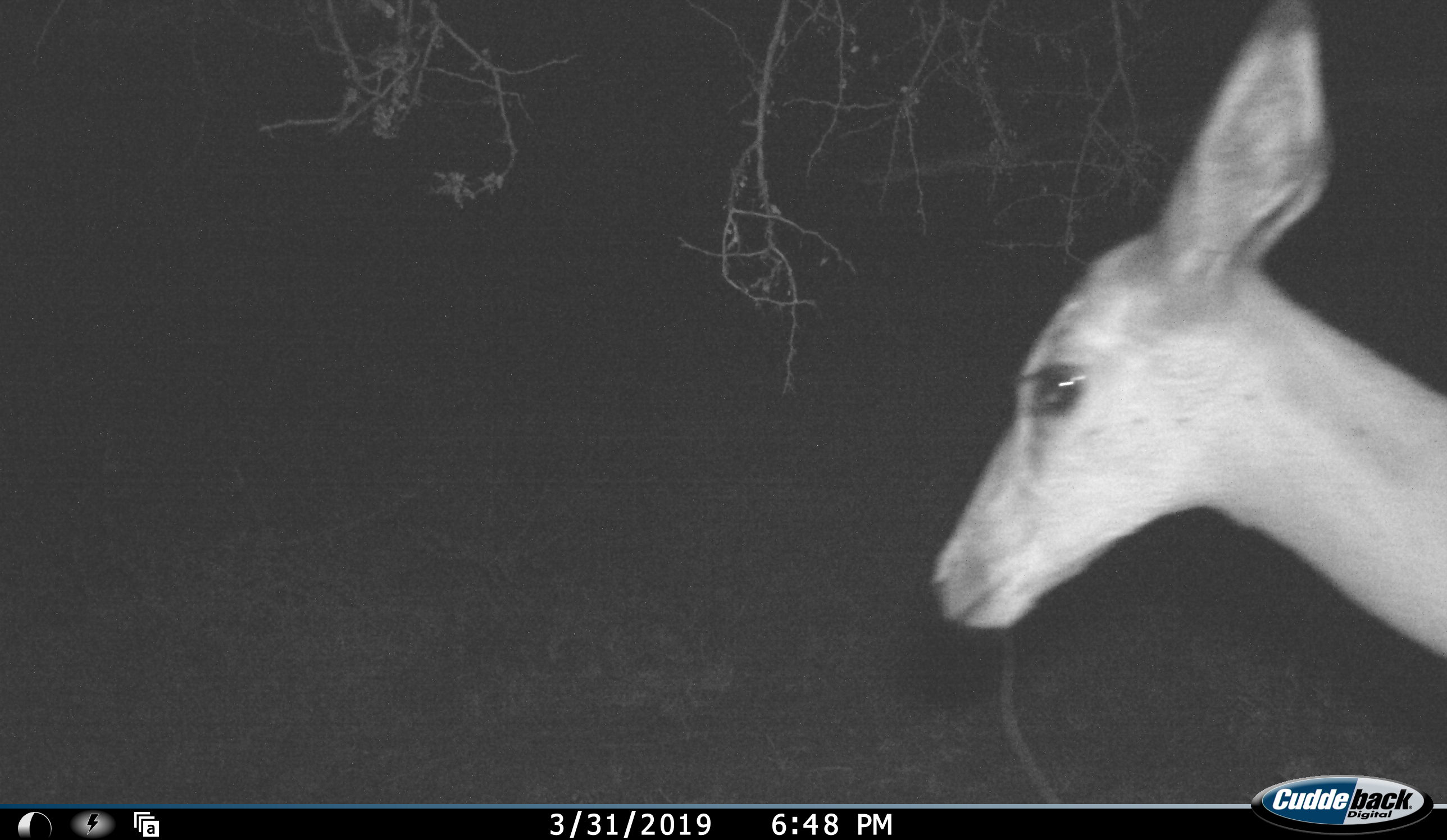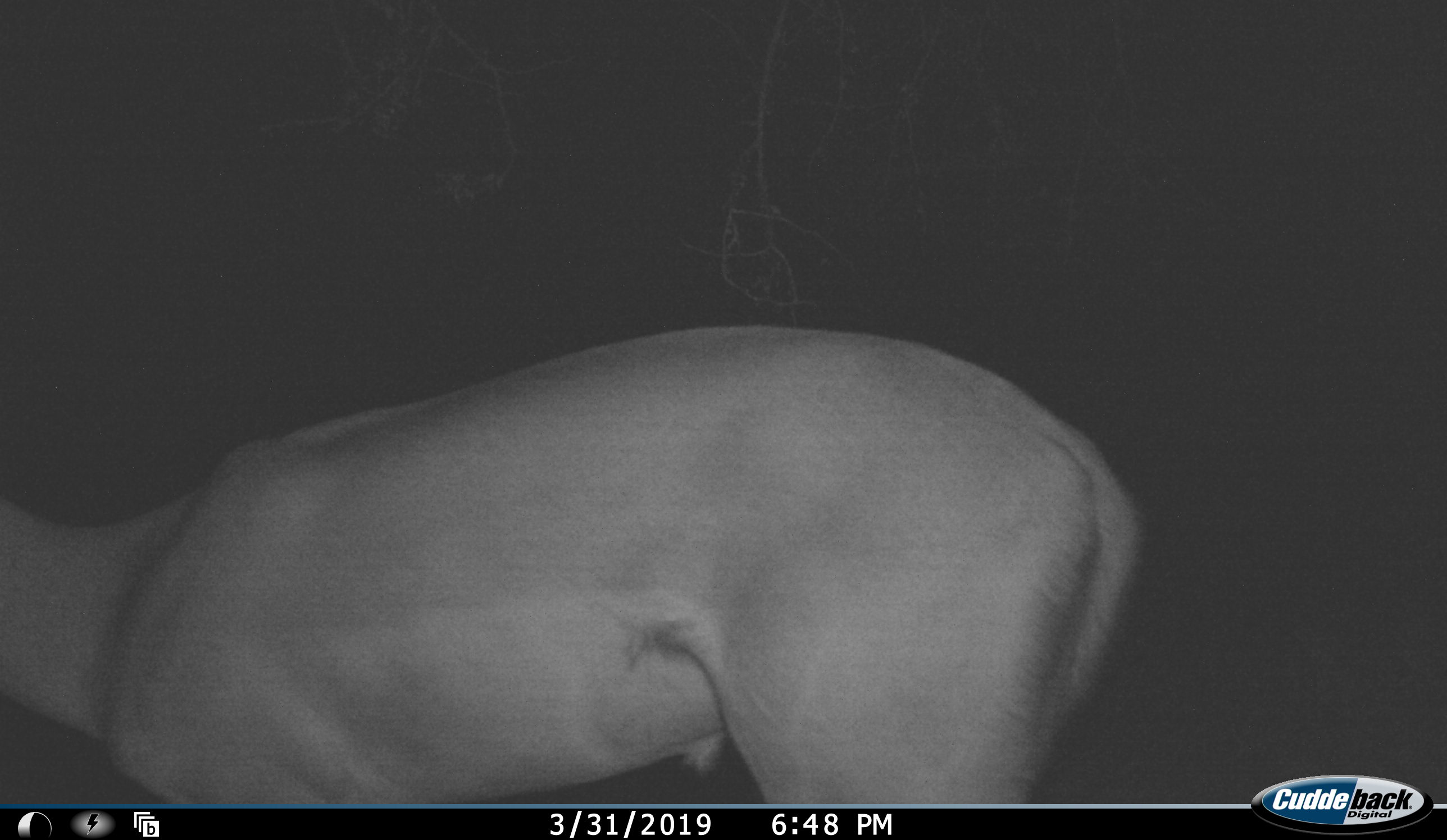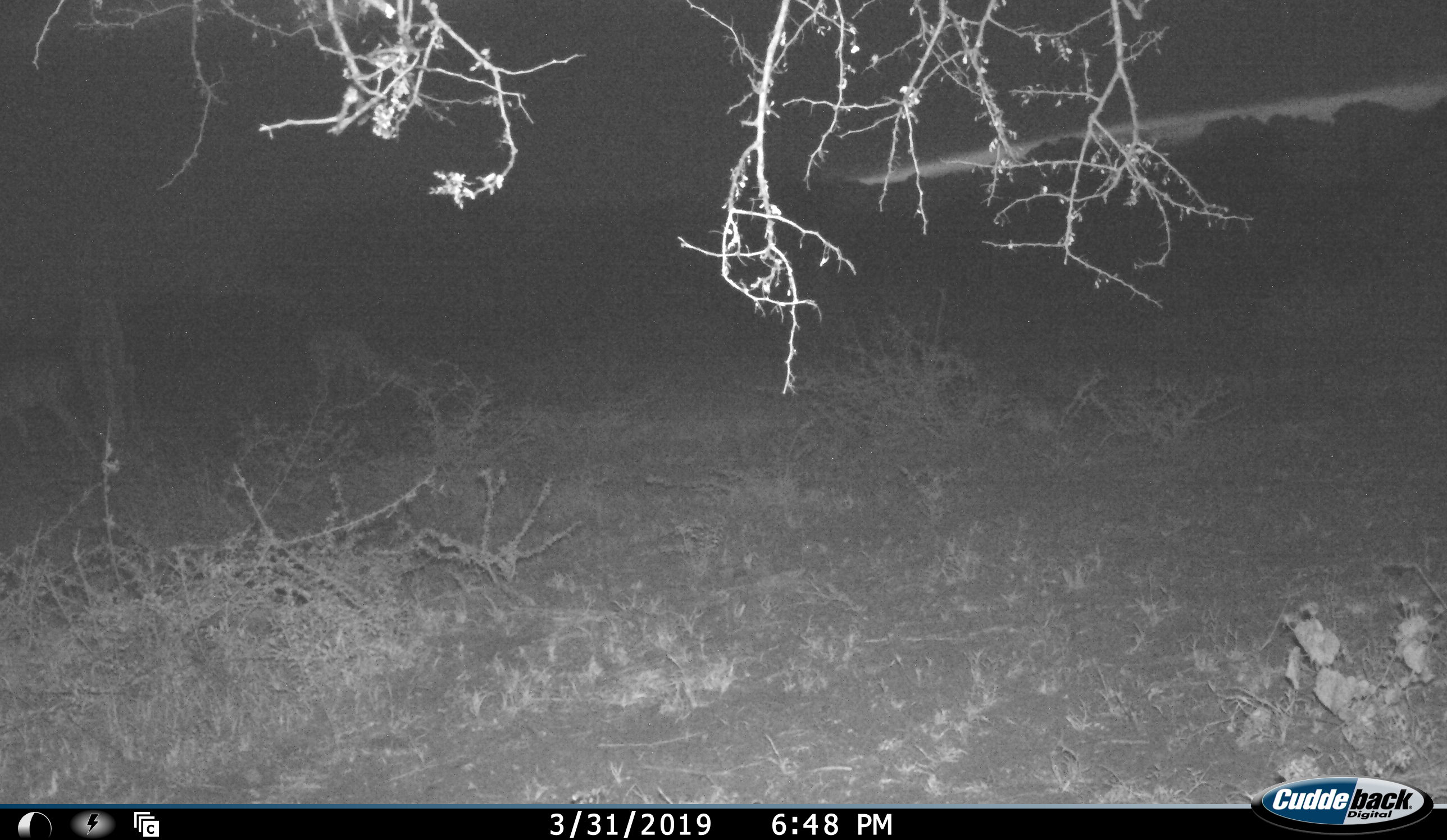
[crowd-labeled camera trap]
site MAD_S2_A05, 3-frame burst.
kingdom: Animalia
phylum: Chordata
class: Mammalia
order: Artiodactyla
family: Bovidae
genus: Aepyceros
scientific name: Aepyceros melampus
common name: impala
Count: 1.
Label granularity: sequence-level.